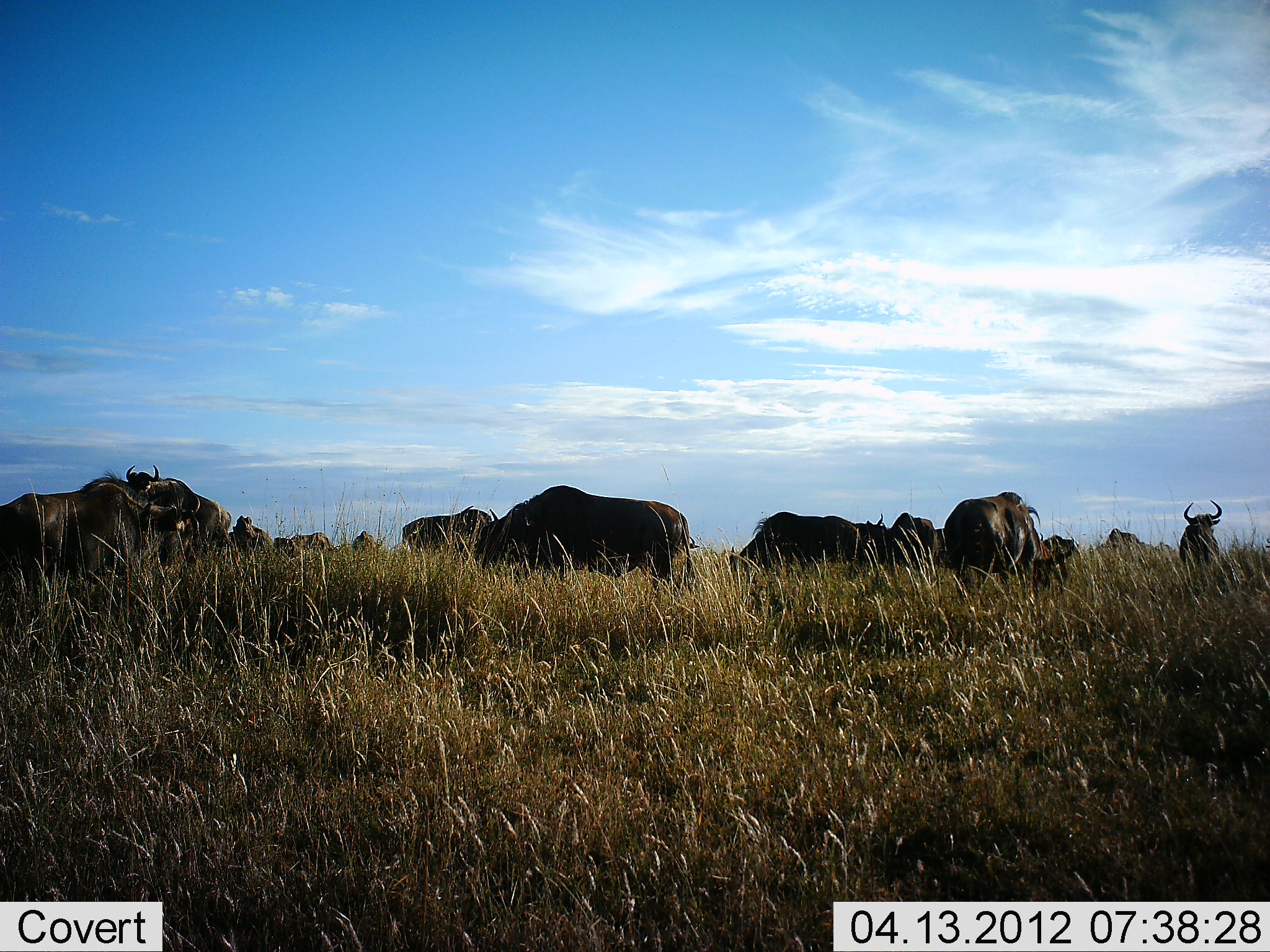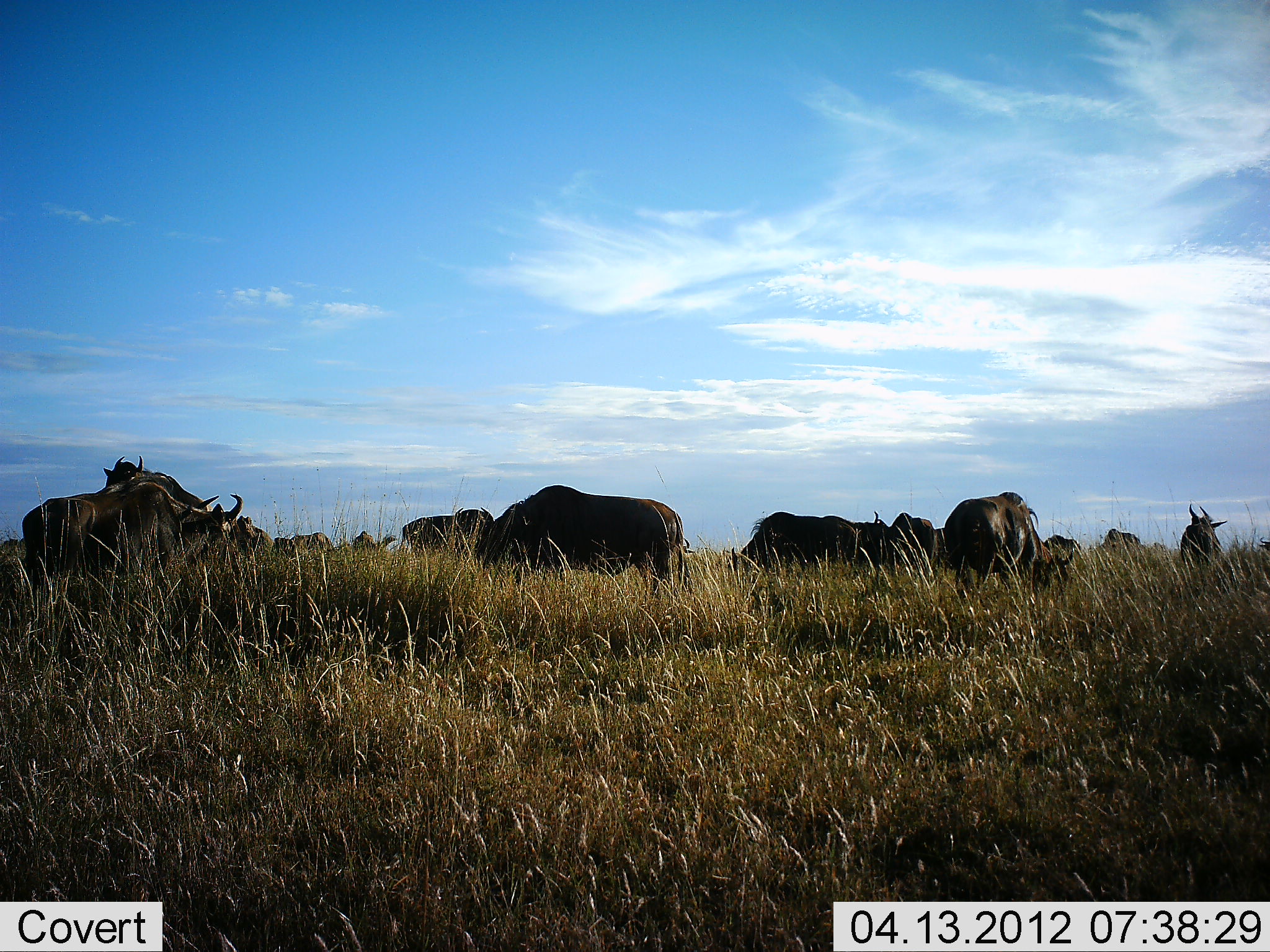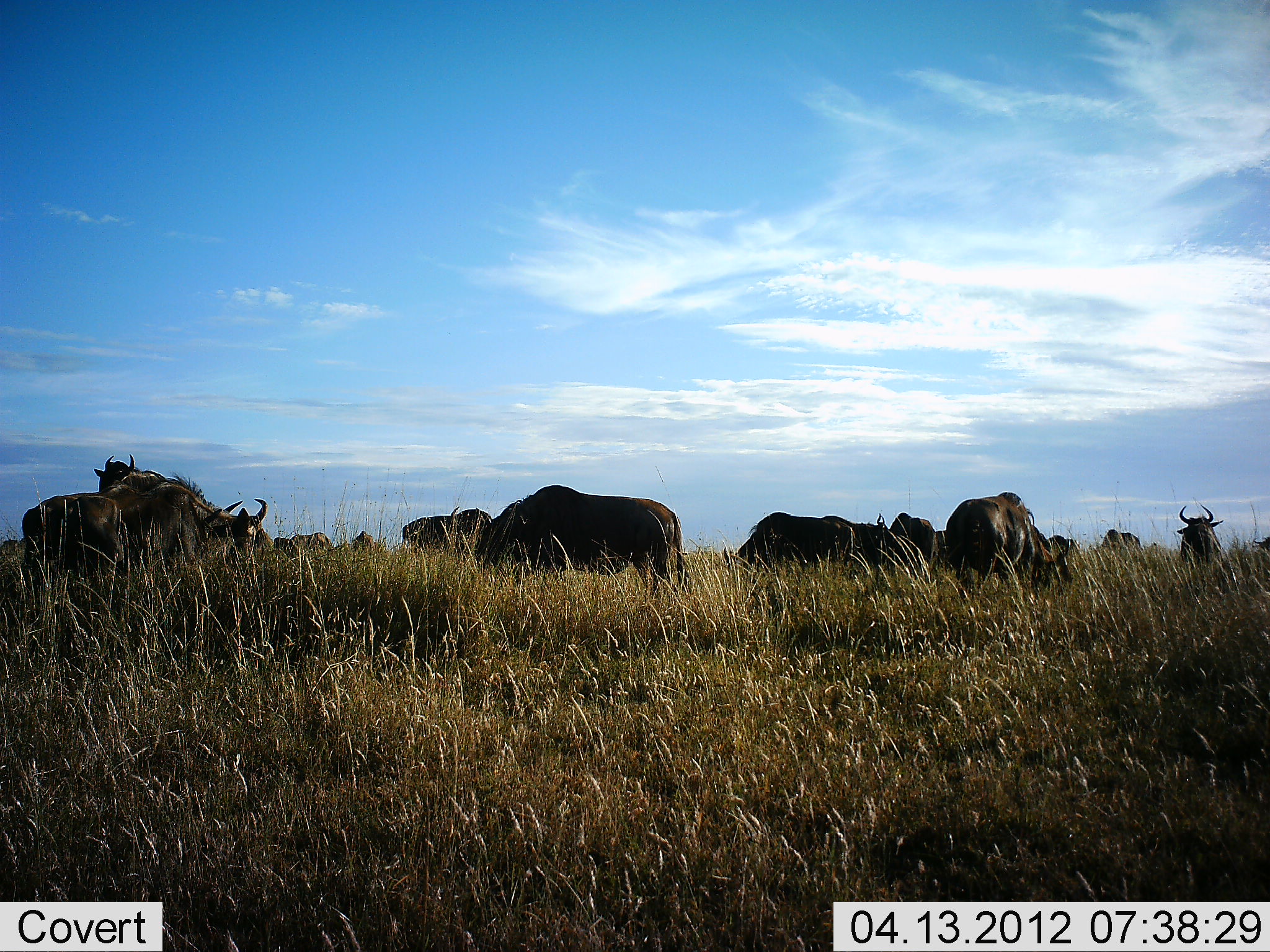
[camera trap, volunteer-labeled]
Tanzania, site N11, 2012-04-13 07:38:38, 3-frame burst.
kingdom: Animalia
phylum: Chordata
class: Mammalia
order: Artiodactyla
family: Bovidae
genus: Connochaetes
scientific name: Connochaetes taurinus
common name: blue wildebeest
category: wildebeest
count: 11-50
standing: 62%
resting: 6%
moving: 12%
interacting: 12%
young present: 6%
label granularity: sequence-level